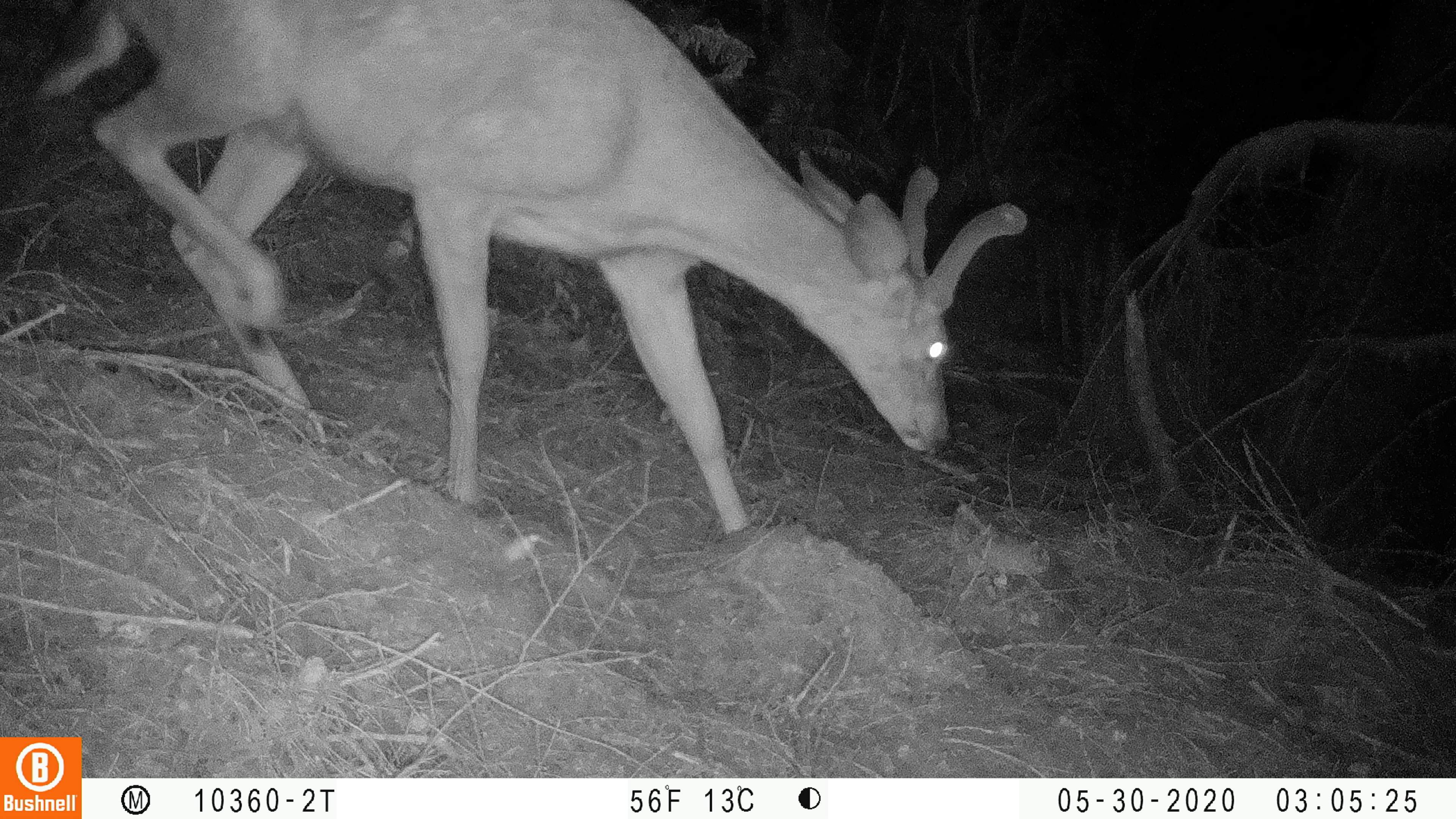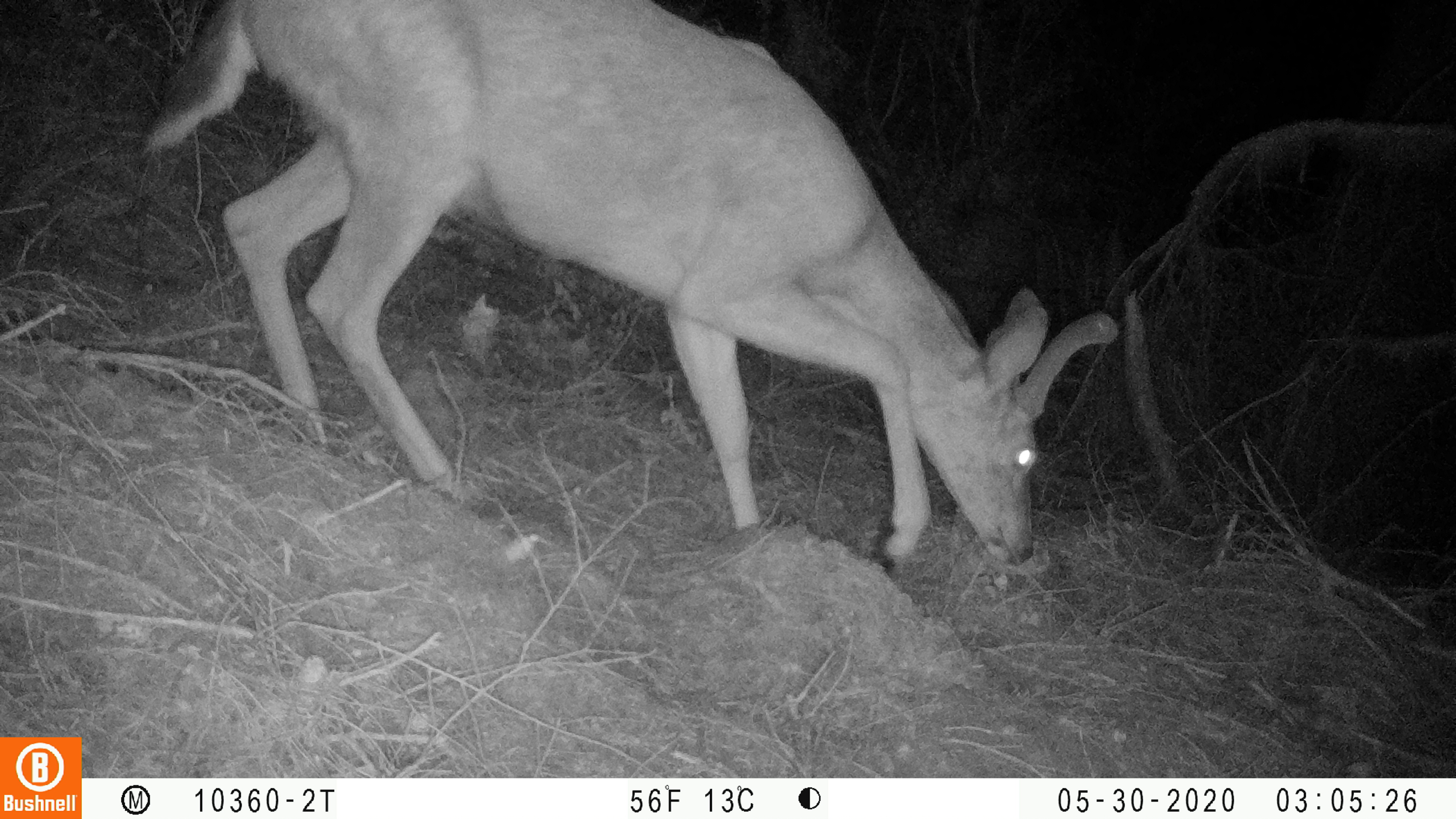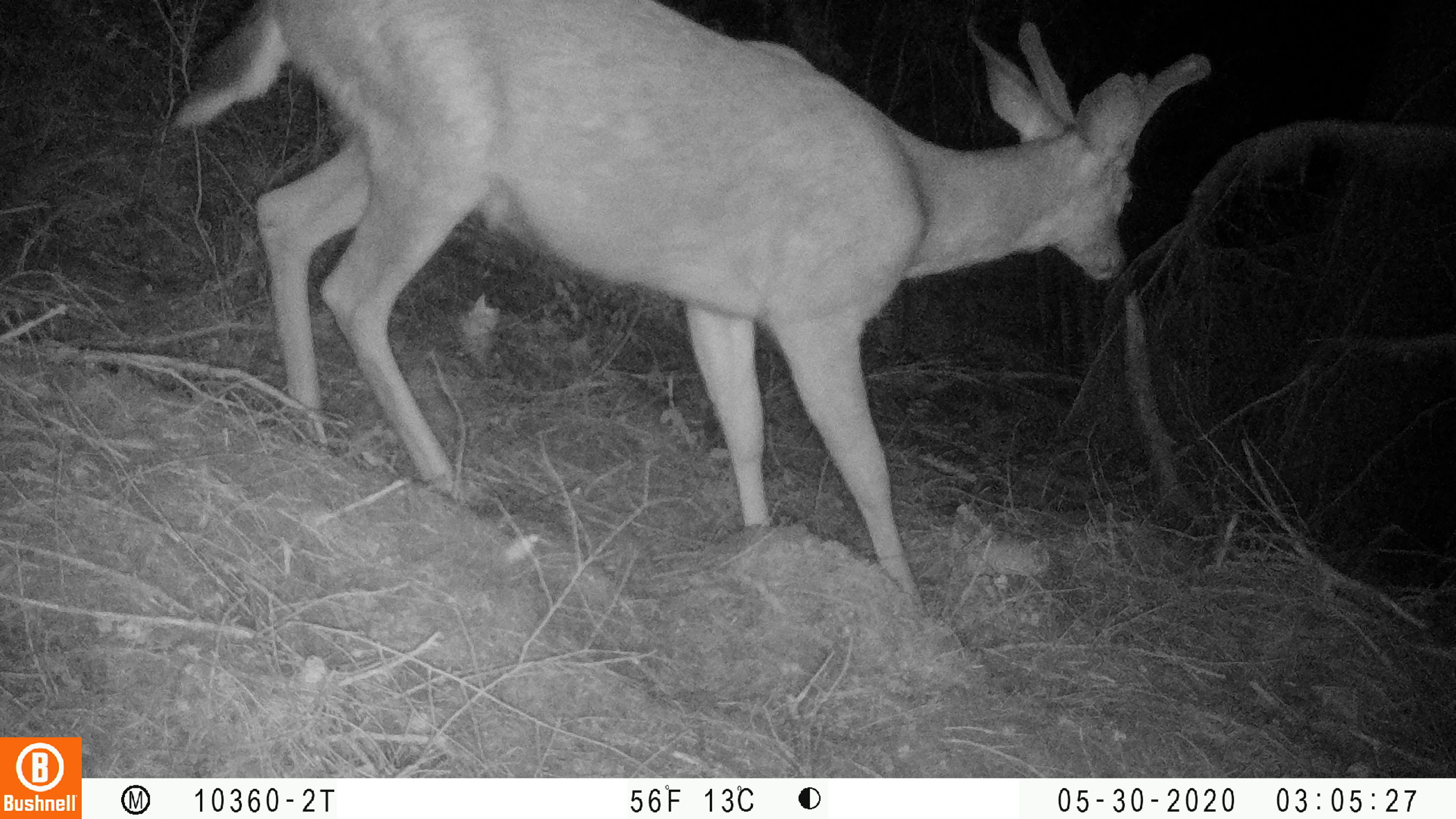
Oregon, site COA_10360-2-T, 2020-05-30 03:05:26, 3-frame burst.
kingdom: Animalia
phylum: Chordata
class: Mammalia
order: Artiodactyla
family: Cervidae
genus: Odocoileus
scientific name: Odocoileus hemionus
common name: black-tailed deer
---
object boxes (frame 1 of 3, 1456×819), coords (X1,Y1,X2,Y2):
black-tailed deer: (17,1,1041,543)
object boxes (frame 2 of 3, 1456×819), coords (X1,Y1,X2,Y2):
black-tailed deer: (122,0,1128,575)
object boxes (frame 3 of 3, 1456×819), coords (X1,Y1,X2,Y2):
black-tailed deer: (163,2,1218,615)